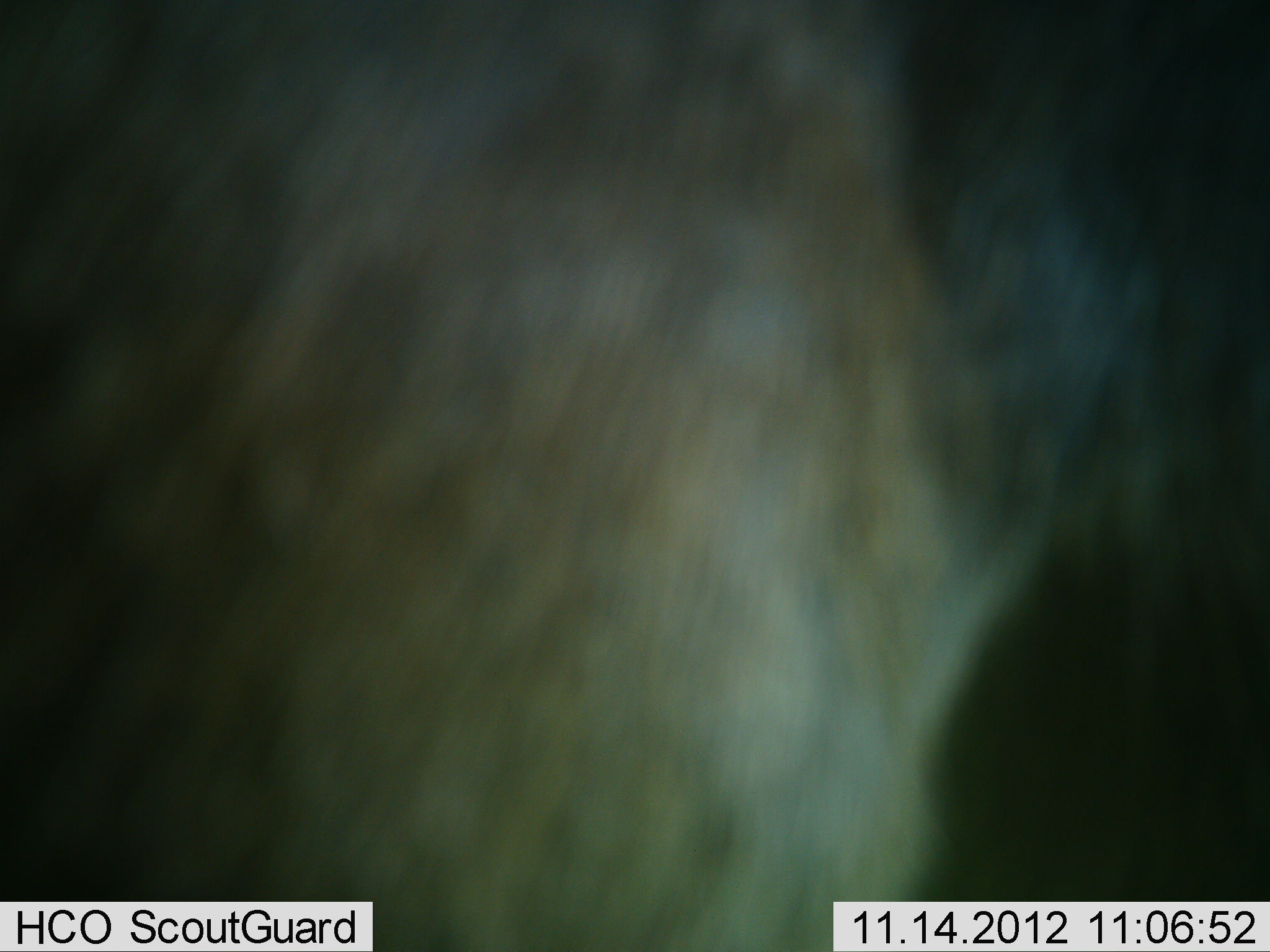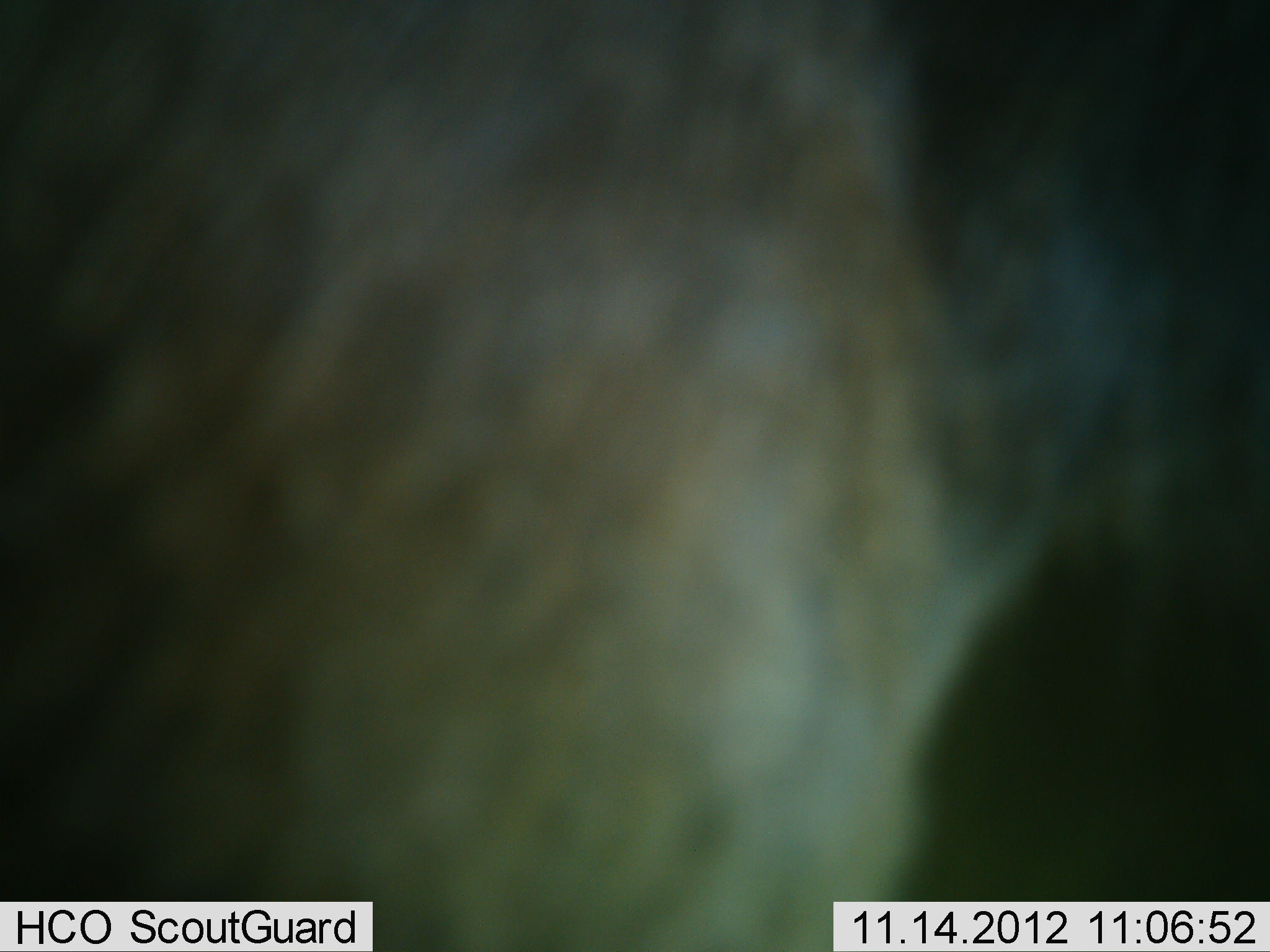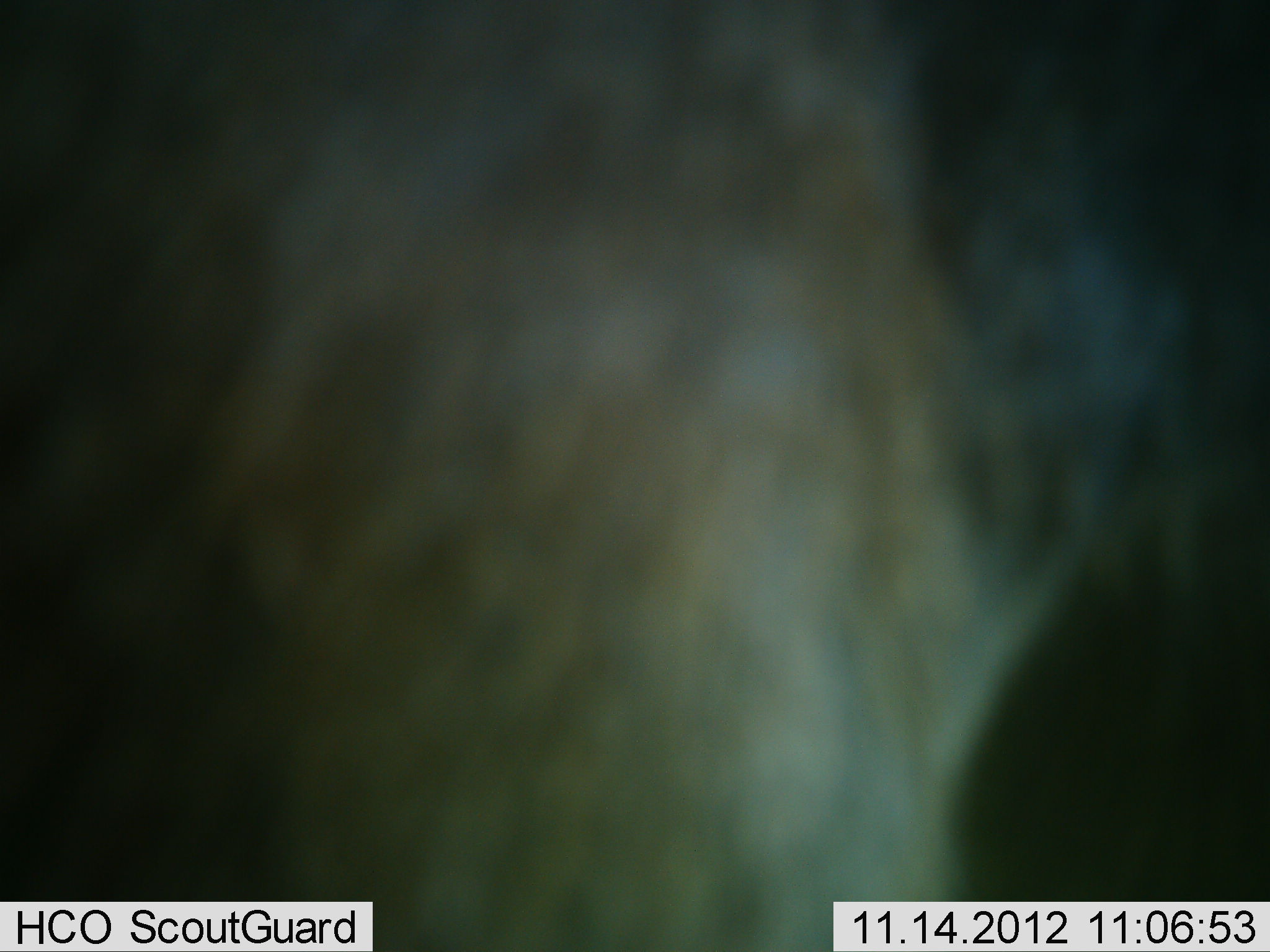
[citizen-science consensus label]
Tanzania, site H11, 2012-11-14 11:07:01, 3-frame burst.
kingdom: Animalia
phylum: Chordata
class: Mammalia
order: Artiodactyla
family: Bovidae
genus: Connochaetes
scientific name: Connochaetes taurinus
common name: blue wildebeest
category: wildebeest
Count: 1.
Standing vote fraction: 100%.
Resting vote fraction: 0%.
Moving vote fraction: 0%.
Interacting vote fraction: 0%.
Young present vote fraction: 0%.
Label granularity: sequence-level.